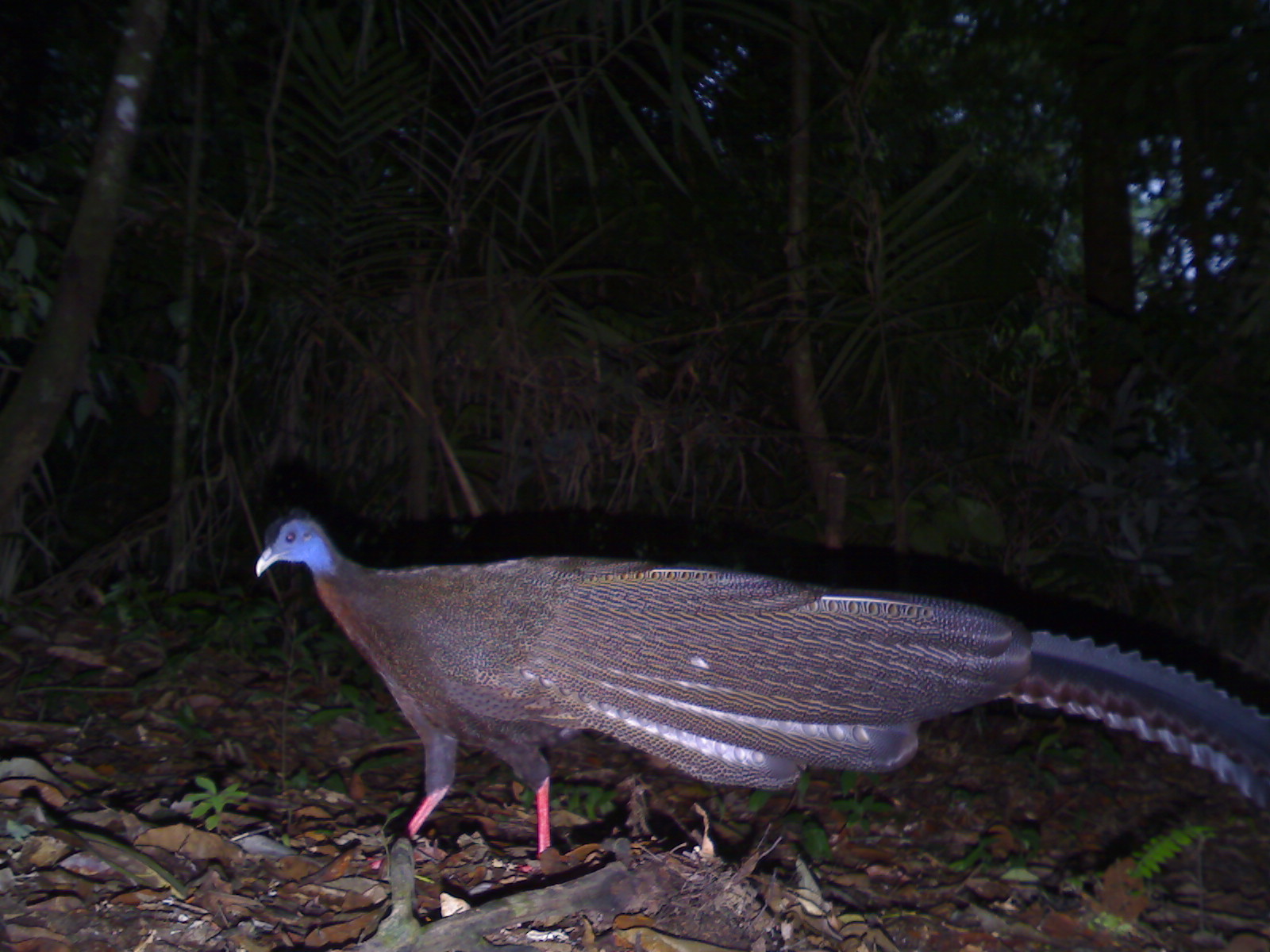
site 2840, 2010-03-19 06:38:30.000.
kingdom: Animalia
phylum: Chordata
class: Aves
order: Galliformes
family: Phasianidae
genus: Argusianus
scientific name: Argusianus argus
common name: great argus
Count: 1.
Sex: female.